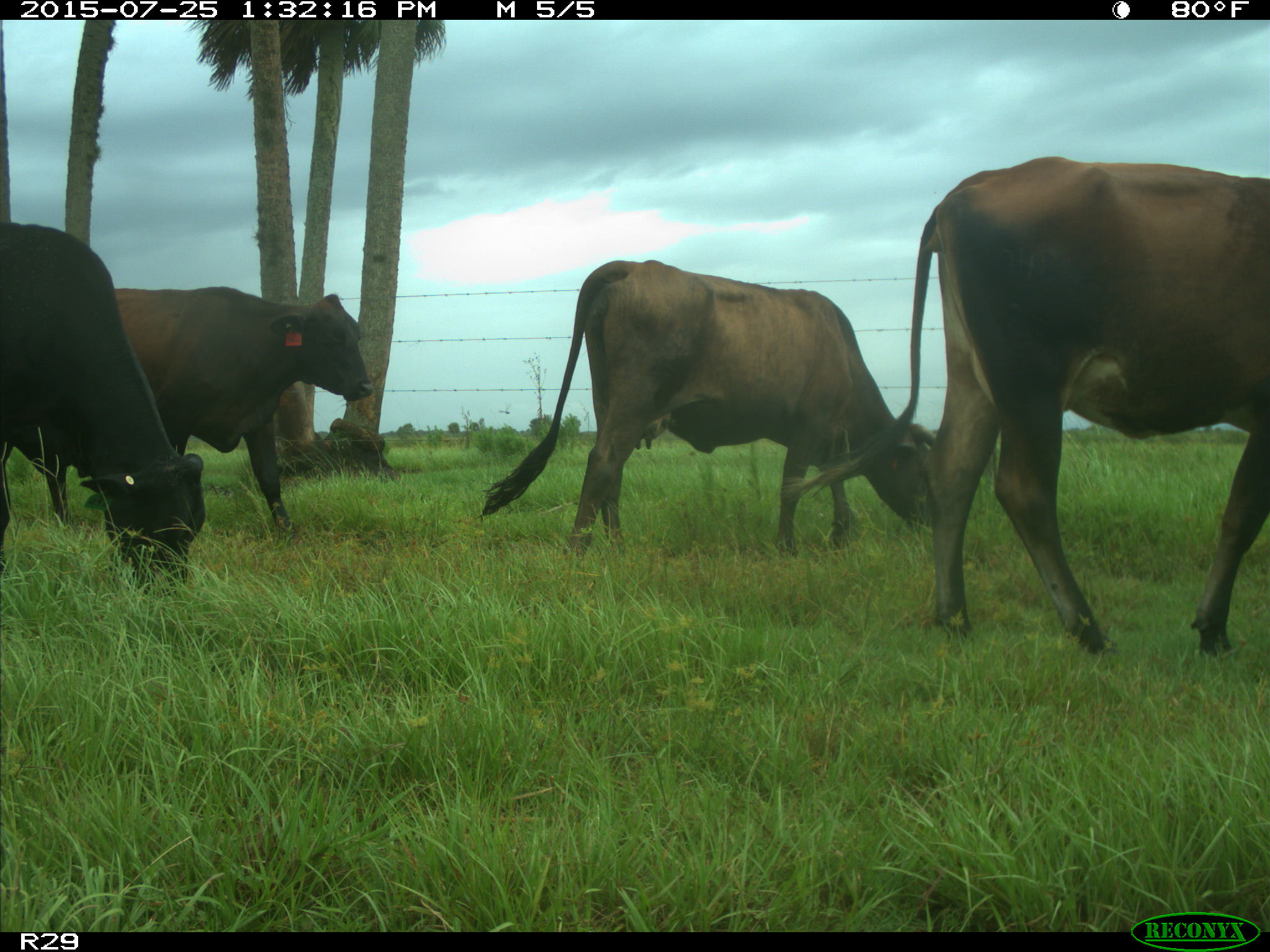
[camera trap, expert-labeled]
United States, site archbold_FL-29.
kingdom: Animalia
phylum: Chordata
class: Mammalia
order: Artiodactyla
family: Bovidae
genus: Bos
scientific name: Bos taurus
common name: domestic cow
Bos taurus (domestic cow).